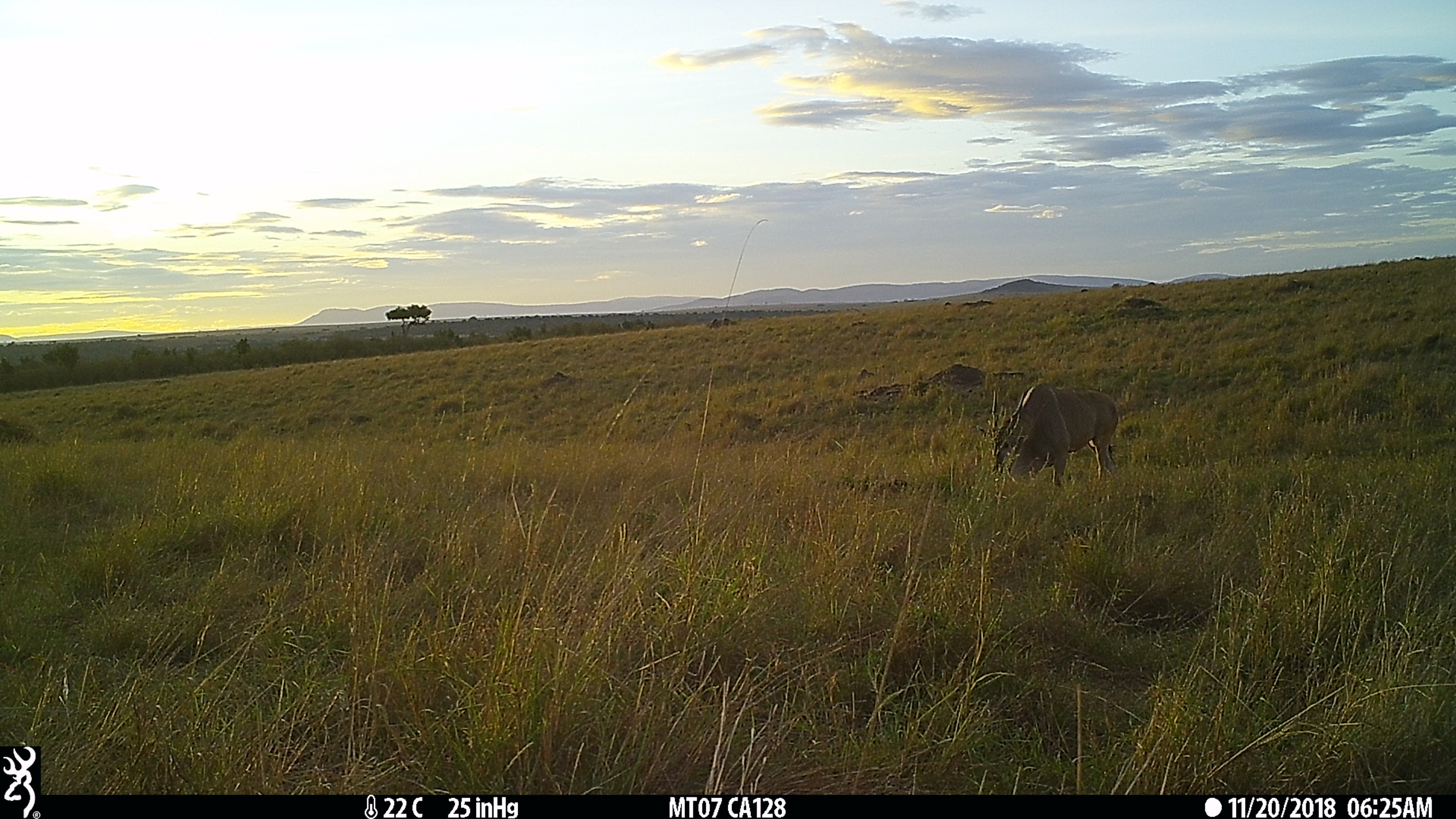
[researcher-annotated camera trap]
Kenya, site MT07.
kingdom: Animalia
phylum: Chordata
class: Mammalia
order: Artiodactyla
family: Bovidae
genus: Tragelaphus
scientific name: Tragelaphus oryx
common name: eland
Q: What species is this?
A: Eland (Tragelaphus oryx).